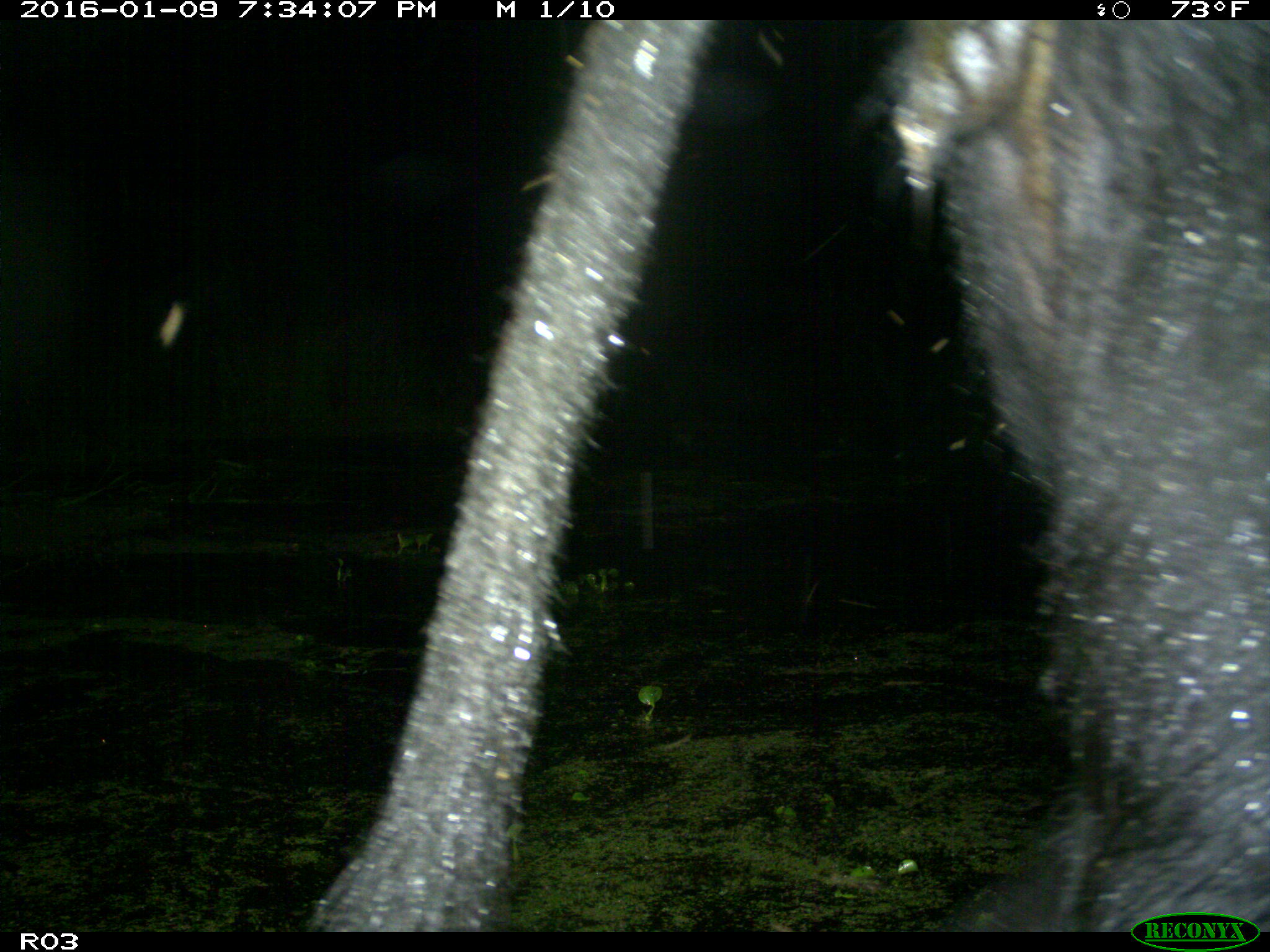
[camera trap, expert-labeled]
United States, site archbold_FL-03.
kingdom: Animalia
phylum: Chordata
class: Mammalia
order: Artiodactyla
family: Bovidae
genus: Bos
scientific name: Bos taurus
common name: domestic cow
Bos taurus (domestic cow).